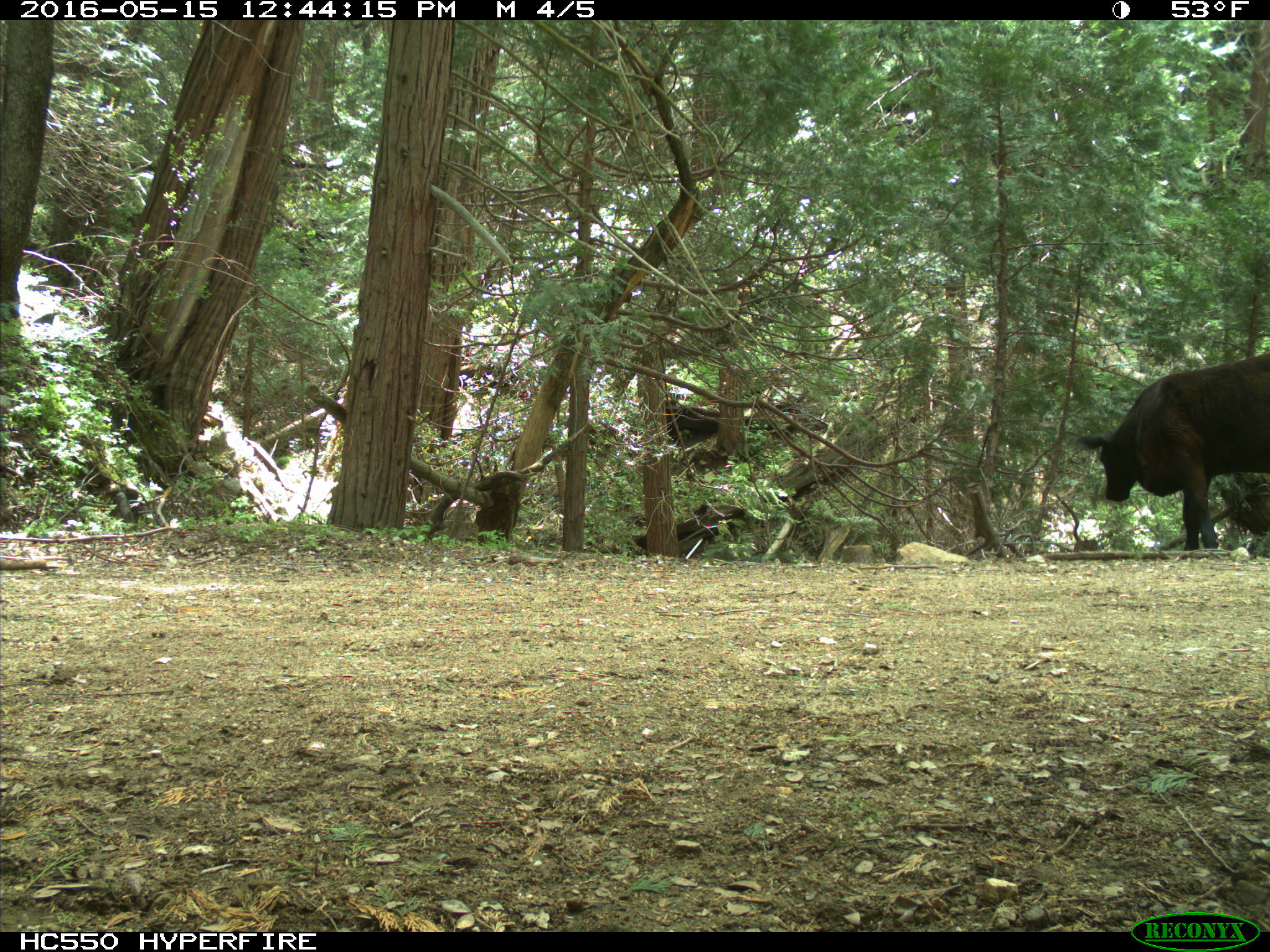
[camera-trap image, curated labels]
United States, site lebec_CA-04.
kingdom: Animalia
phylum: Chordata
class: Mammalia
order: Artiodactyla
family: Bovidae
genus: Bos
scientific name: Bos taurus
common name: domestic cow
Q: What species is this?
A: Bos taurus (domestic cow).